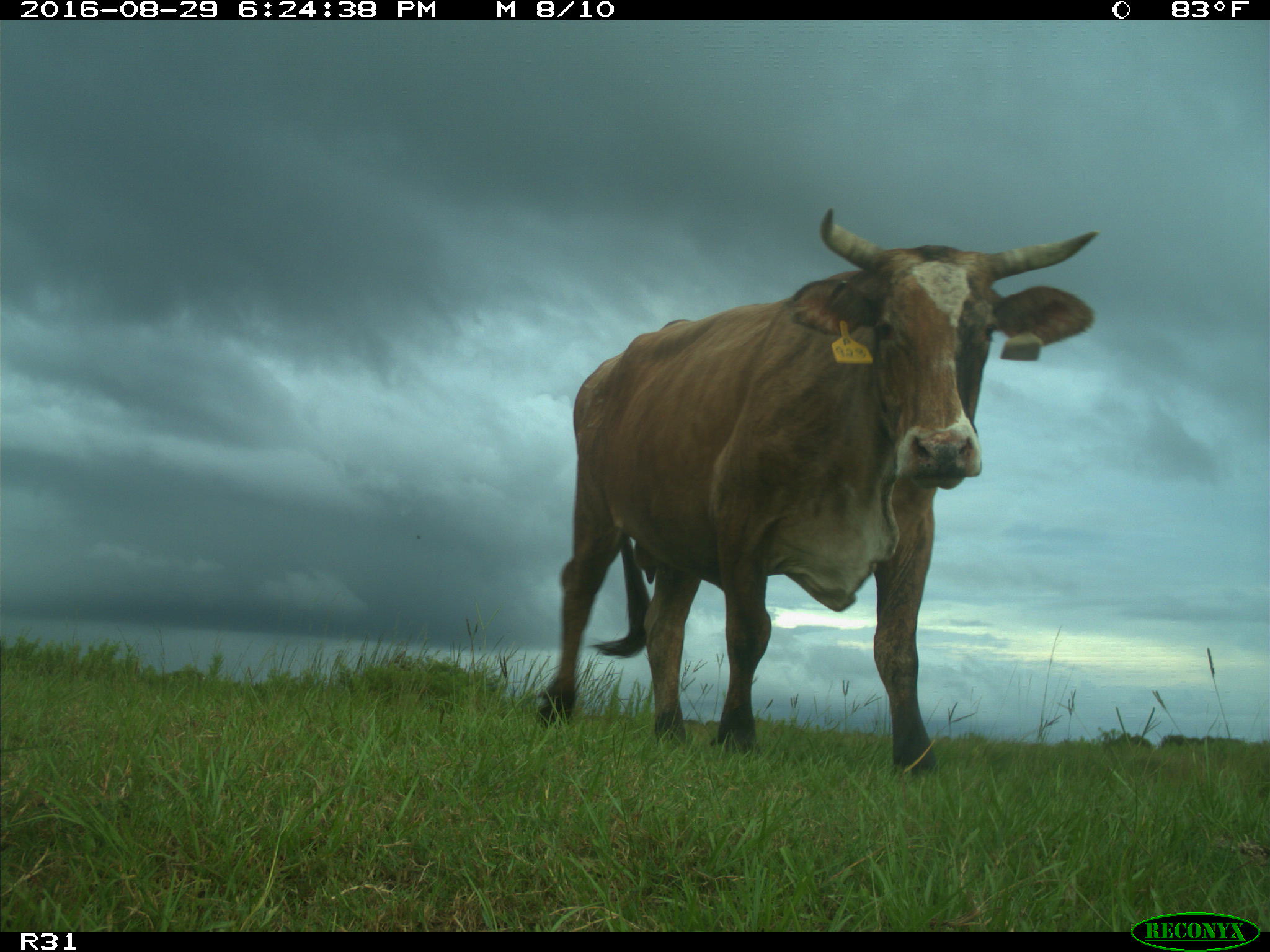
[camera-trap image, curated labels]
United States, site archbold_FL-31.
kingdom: Animalia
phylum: Chordata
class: Mammalia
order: Artiodactyla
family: Bovidae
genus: Bos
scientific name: Bos taurus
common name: domestic cow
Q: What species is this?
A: Bos taurus (domestic cow).